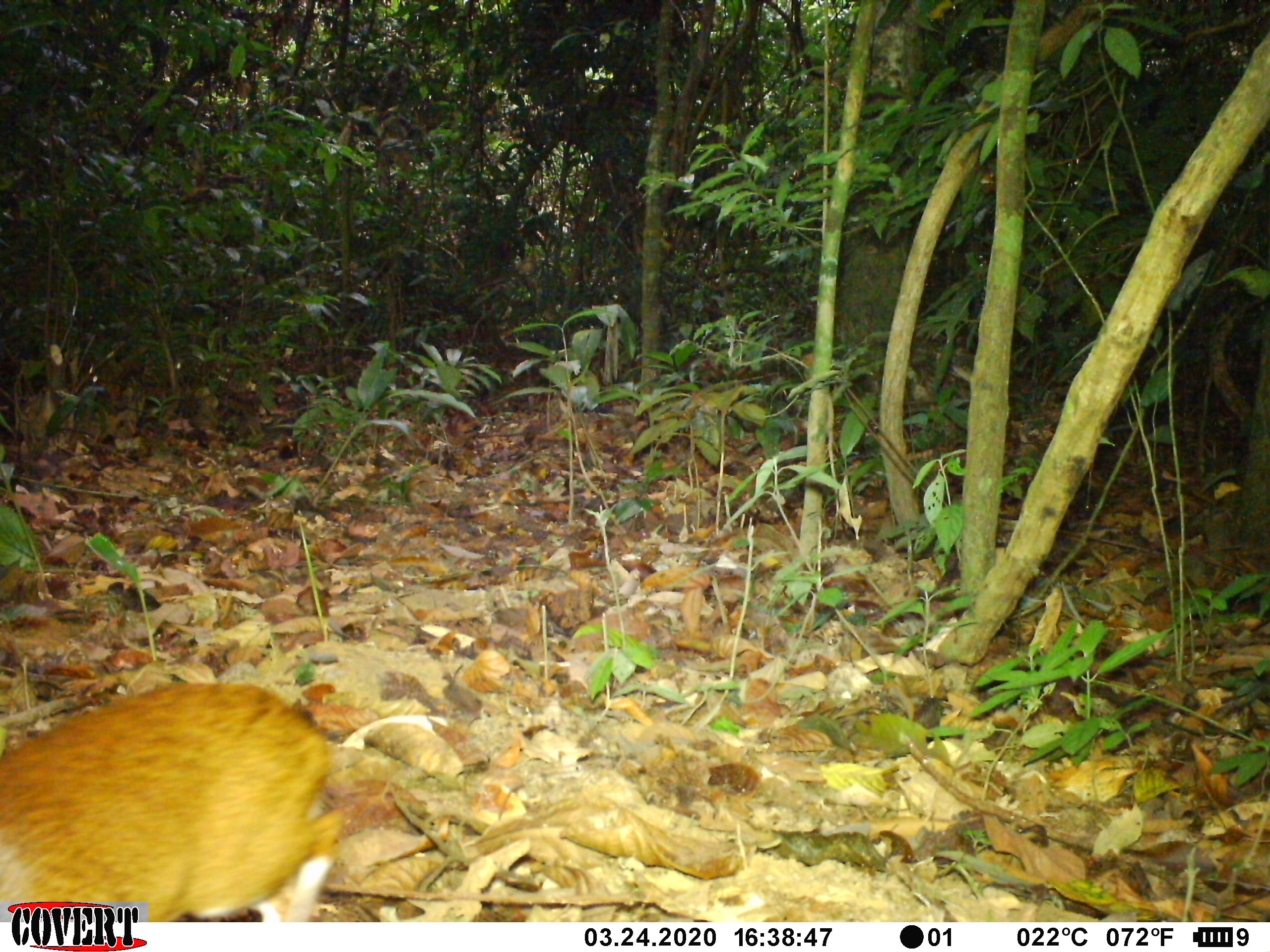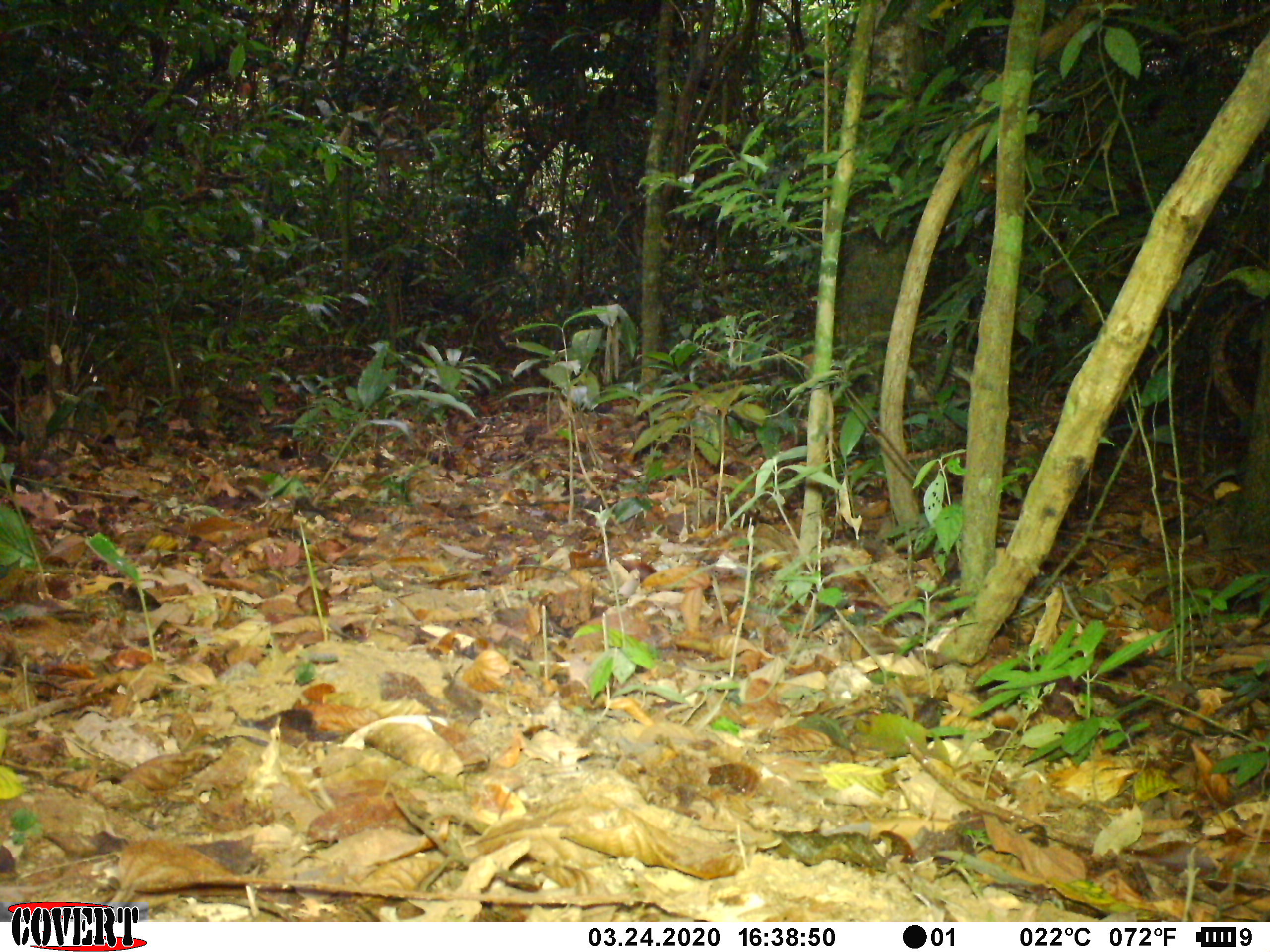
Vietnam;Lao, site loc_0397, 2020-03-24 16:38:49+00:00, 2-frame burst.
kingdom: Animalia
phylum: Chordata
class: Mammalia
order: Artiodactyla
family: Tragulidae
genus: Moschiola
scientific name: Moschiola meminna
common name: chevrotain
Chevrotain (Moschiola meminna). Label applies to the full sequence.